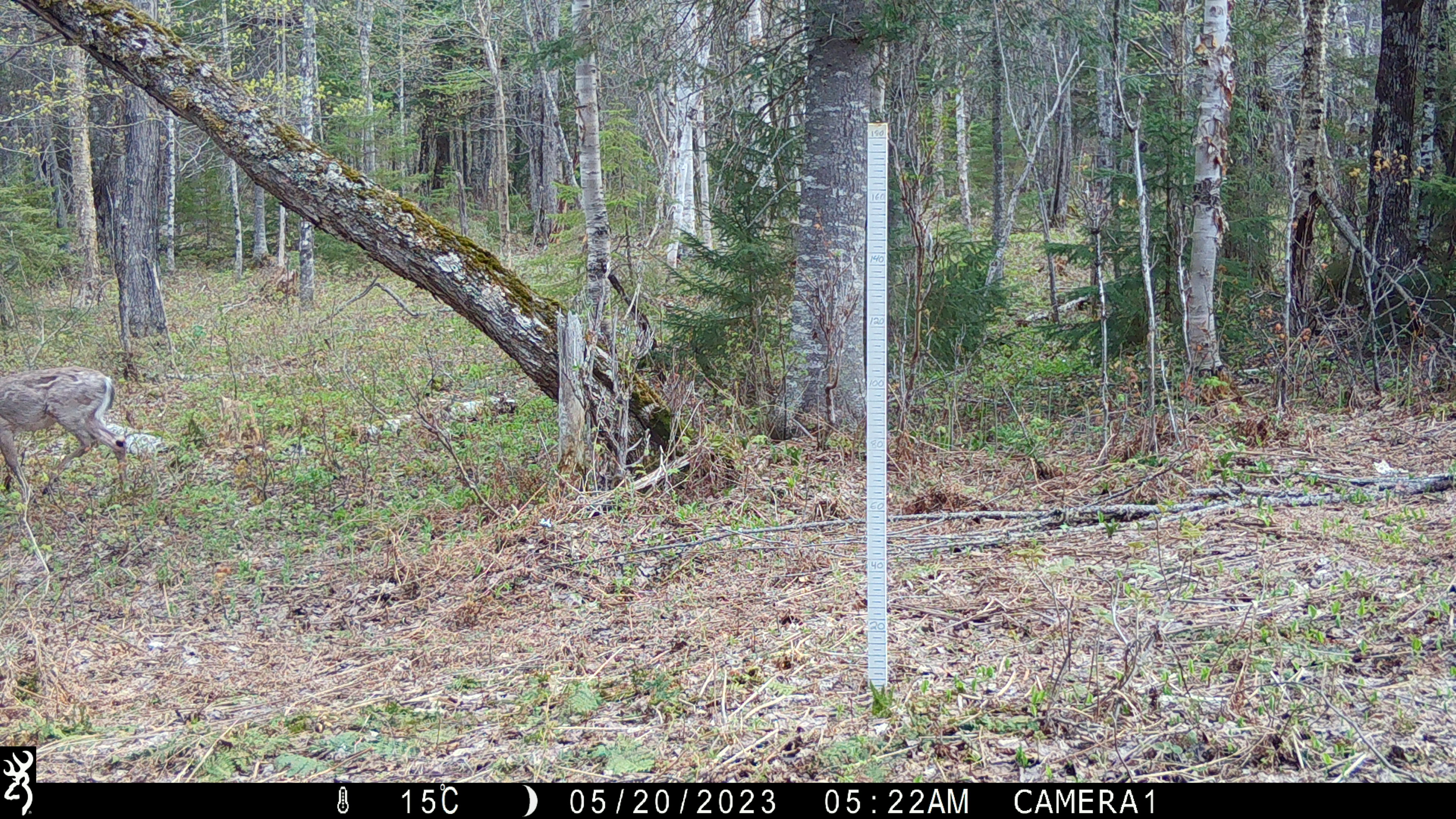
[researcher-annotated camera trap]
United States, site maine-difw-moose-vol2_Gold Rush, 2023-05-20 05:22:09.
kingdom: Animalia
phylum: Chordata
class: Mammalia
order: Artiodactyla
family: Cervidae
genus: Odocoileus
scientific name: Odocoileus virginianus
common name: white-tailed deer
White-tailed deer (Odocoileus virginianus).